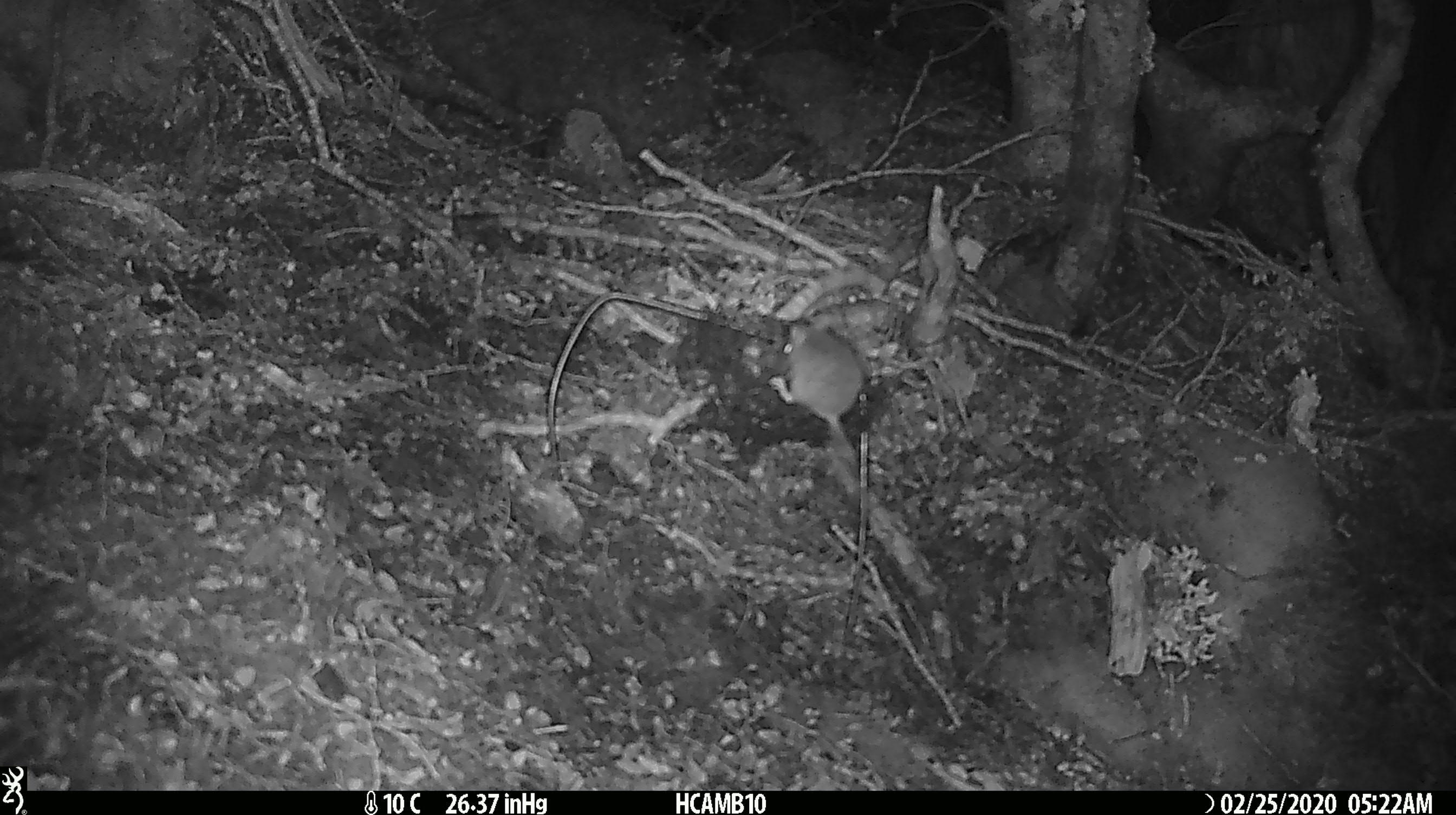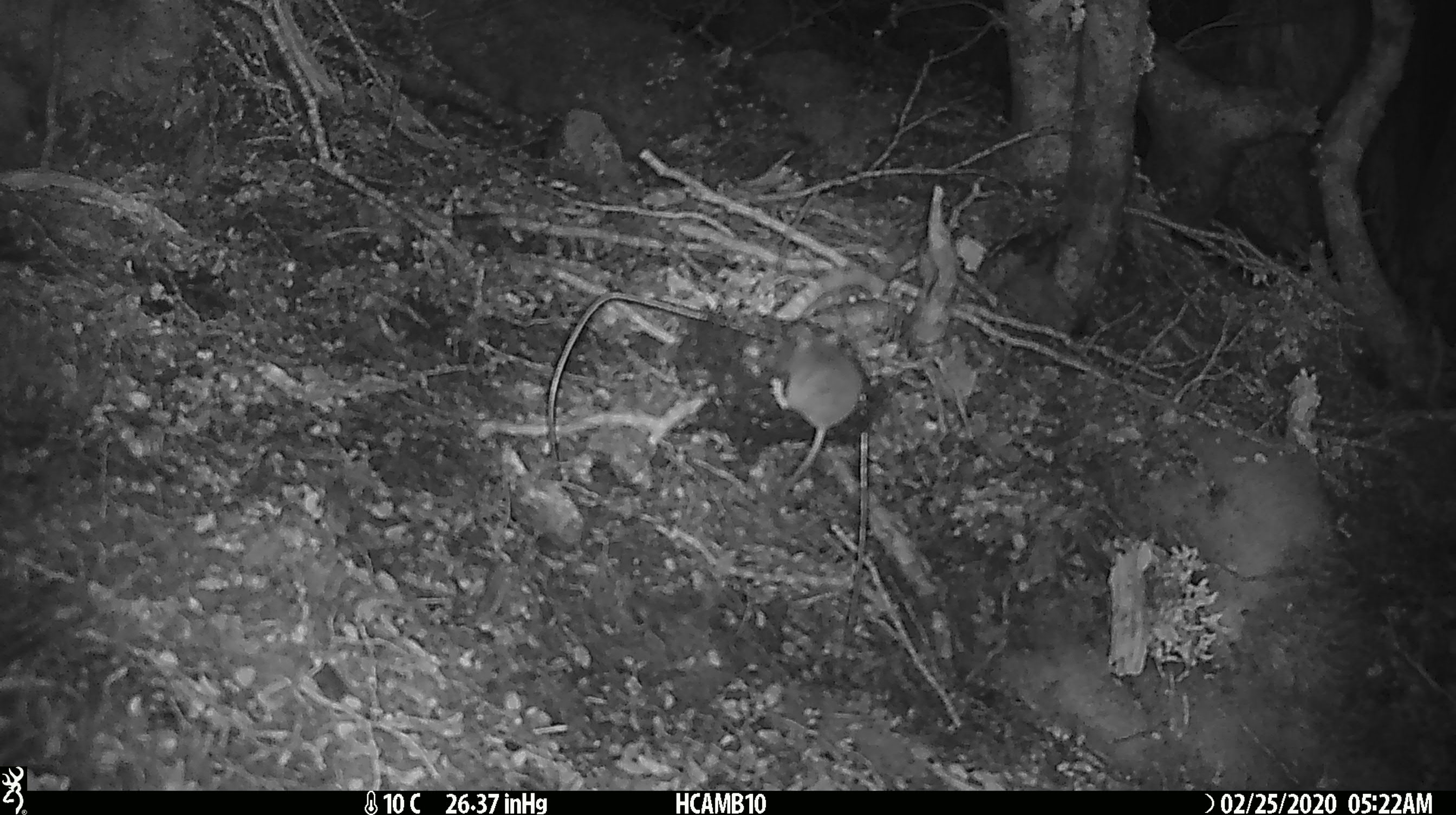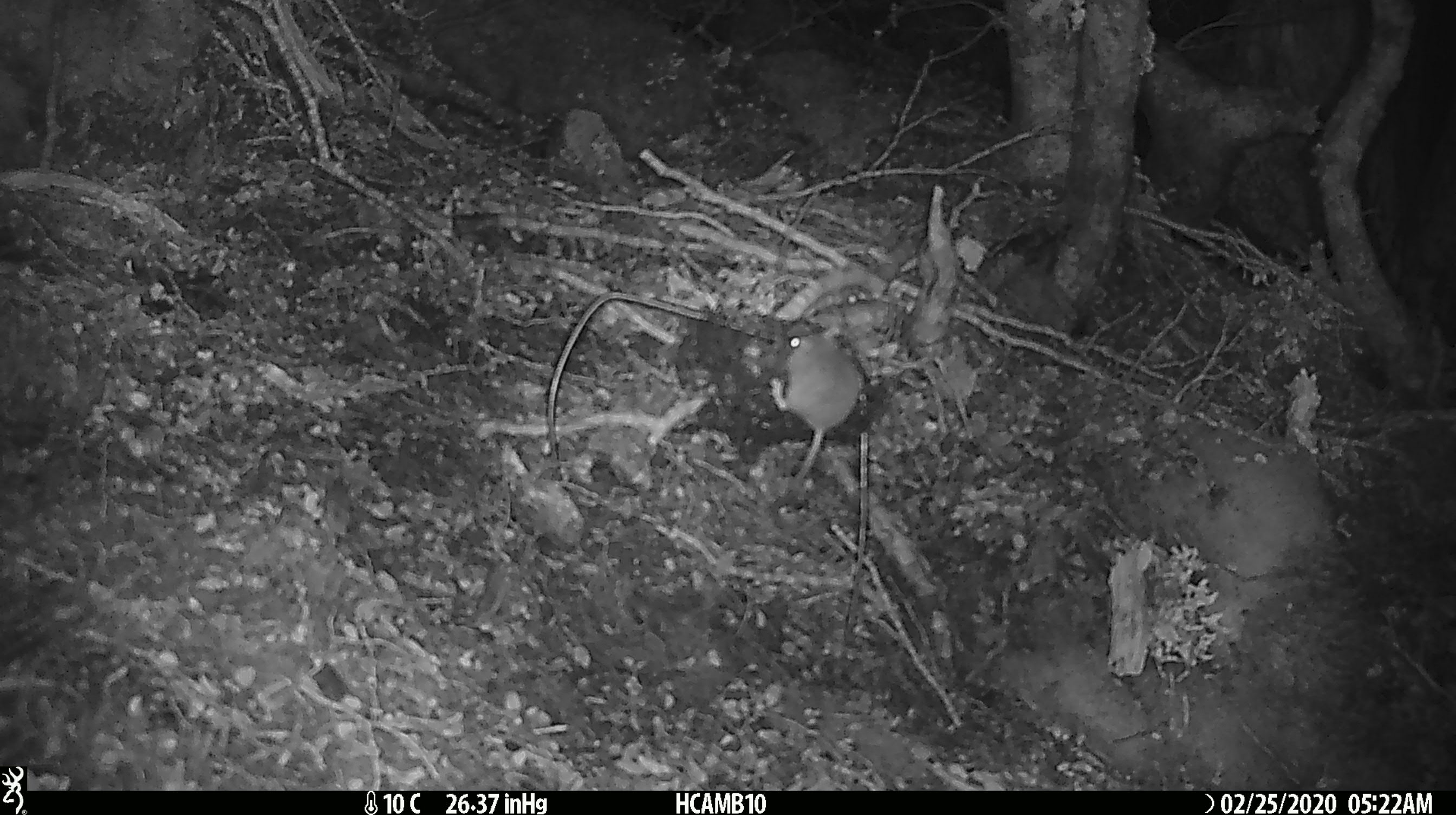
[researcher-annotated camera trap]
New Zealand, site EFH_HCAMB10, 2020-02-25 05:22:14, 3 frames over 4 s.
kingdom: Animalia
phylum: Chordata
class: Mammalia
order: Rodentia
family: Muridae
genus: Mus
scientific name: Mus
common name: mouse